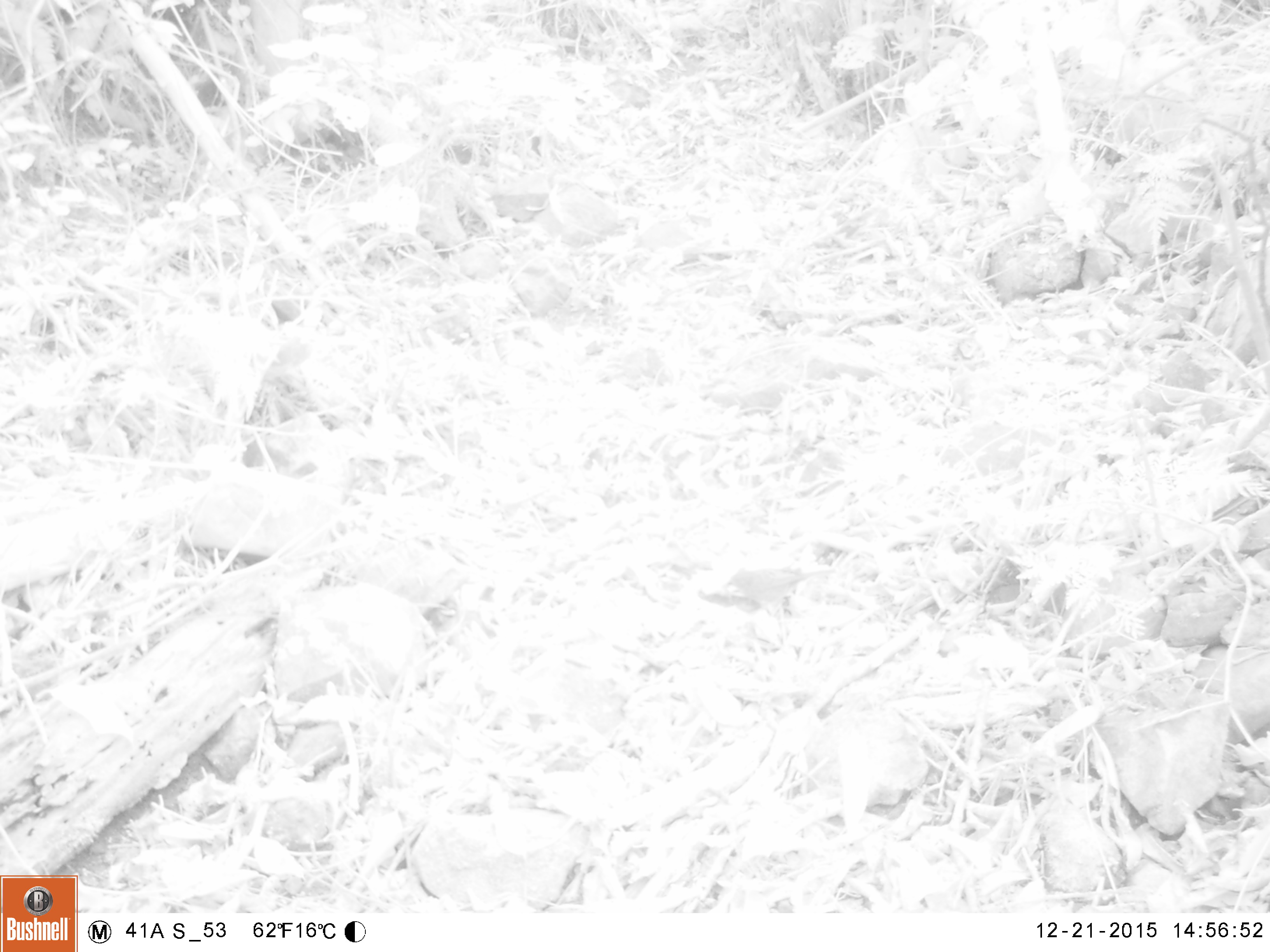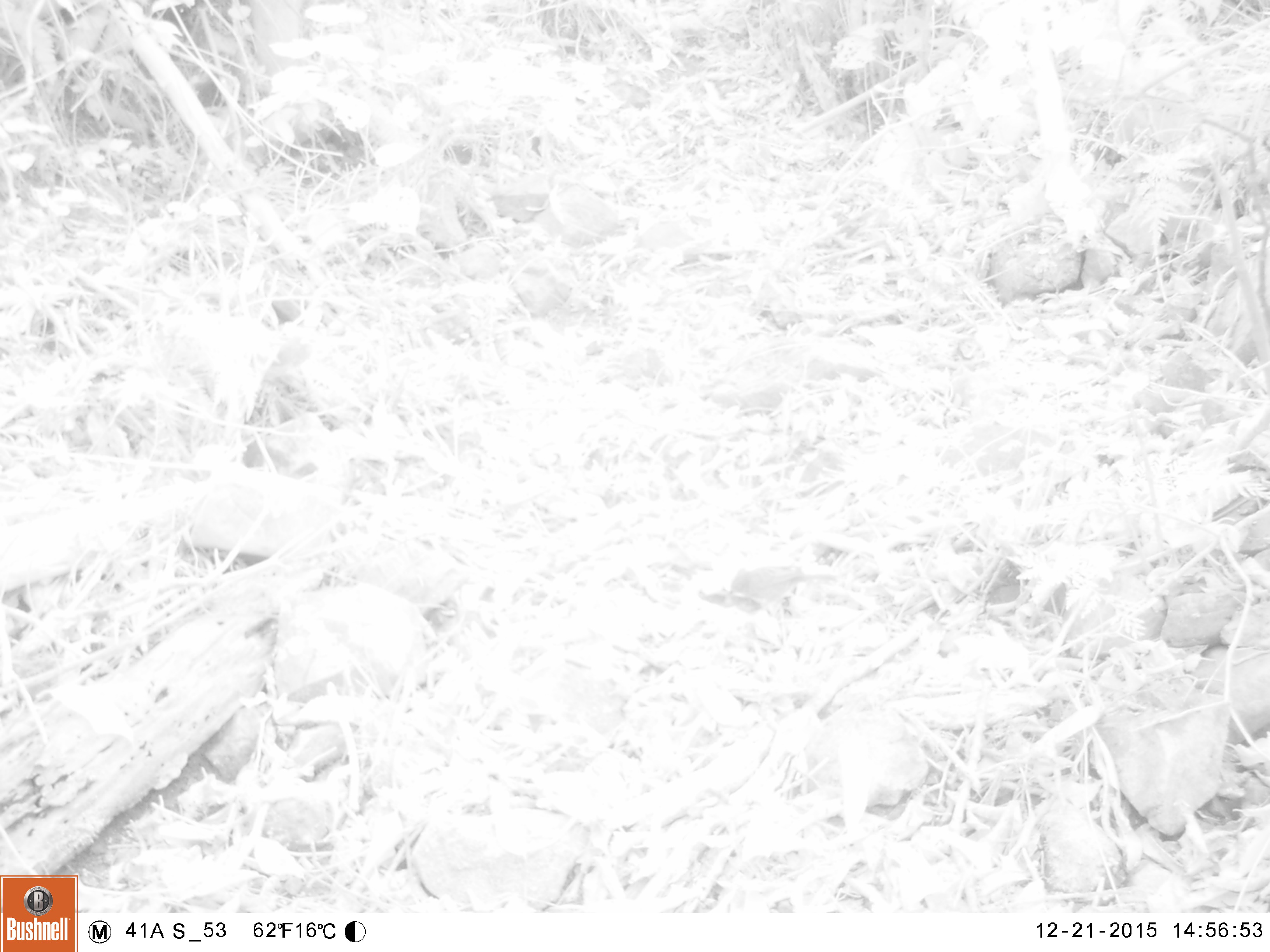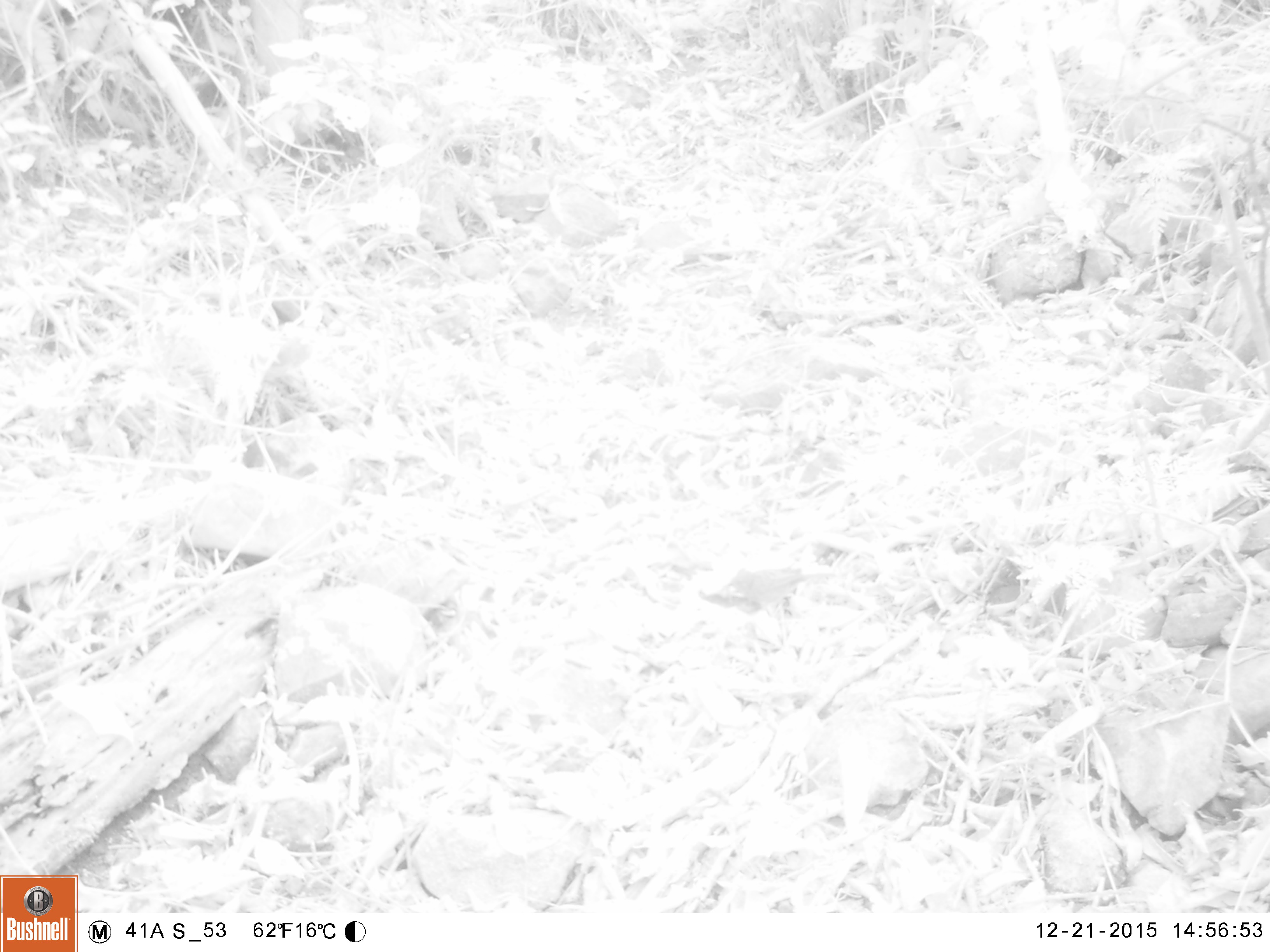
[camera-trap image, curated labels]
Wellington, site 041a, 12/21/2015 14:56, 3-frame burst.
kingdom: Animalia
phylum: Chordata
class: Aves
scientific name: Aves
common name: bird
Bird (Aves).